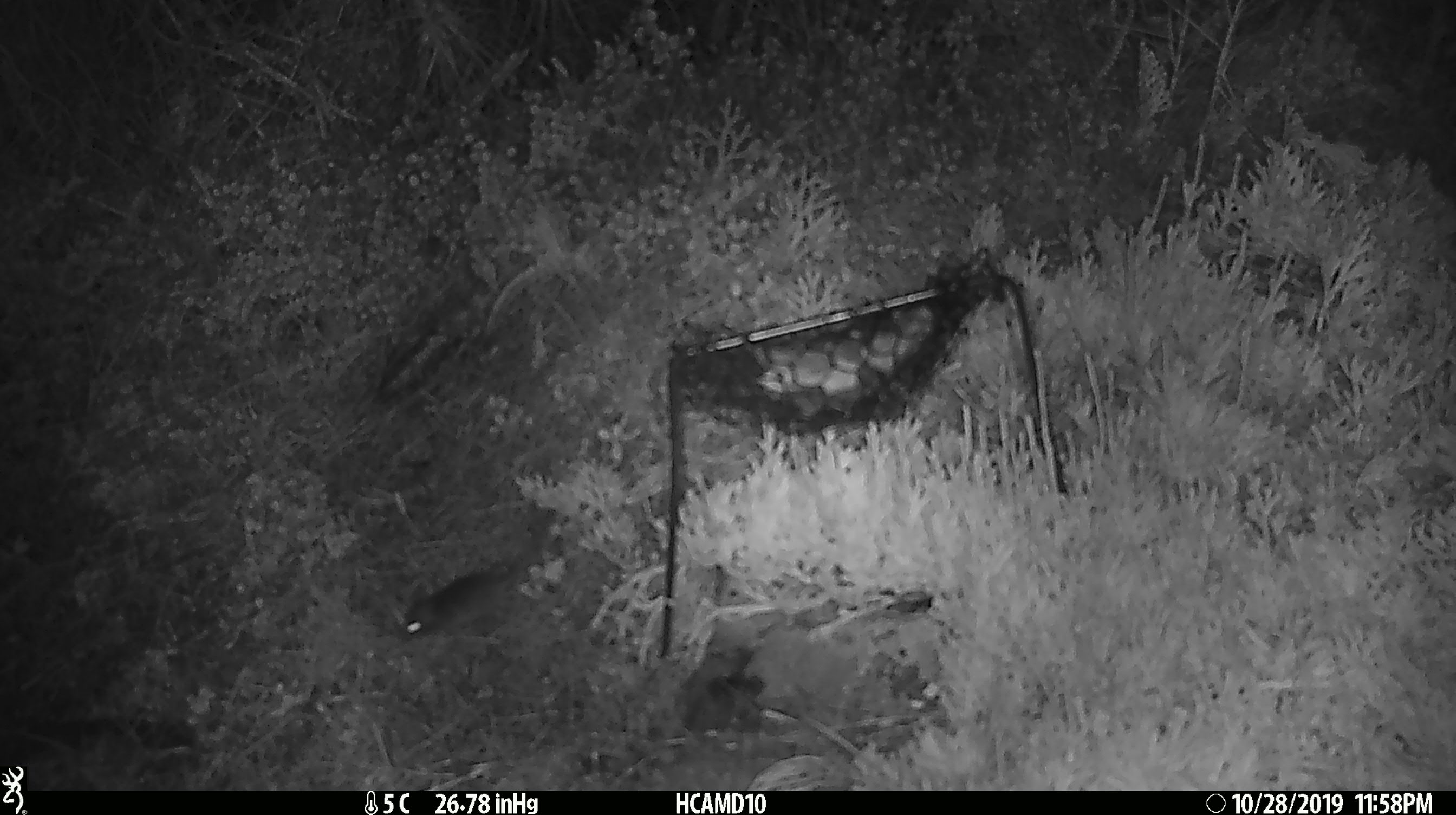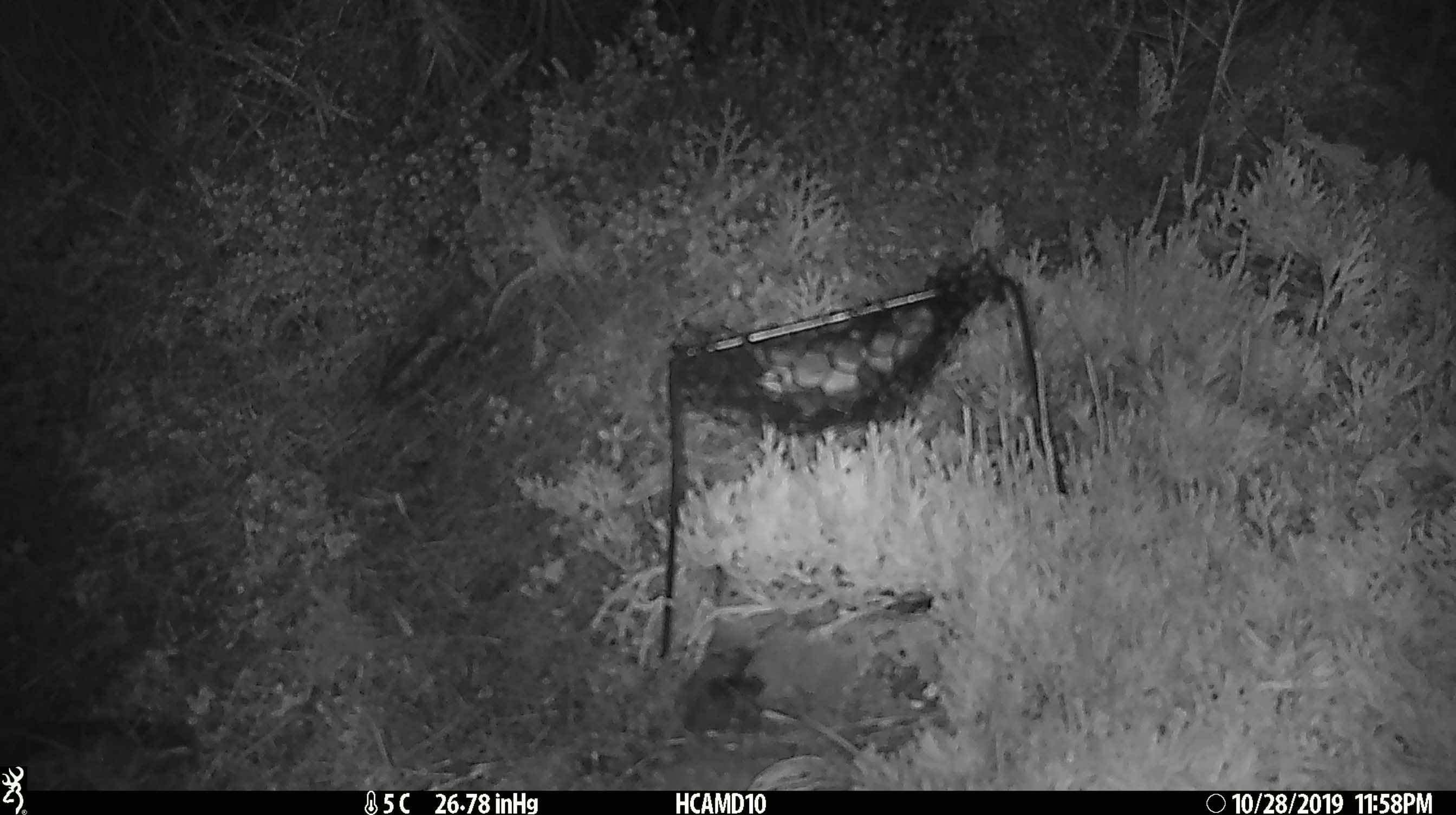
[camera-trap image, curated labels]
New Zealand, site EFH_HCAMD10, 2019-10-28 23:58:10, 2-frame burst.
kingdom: Animalia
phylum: Chordata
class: Mammalia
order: Rodentia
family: Muridae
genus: Mus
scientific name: Mus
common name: mouse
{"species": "mouse (Mus)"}